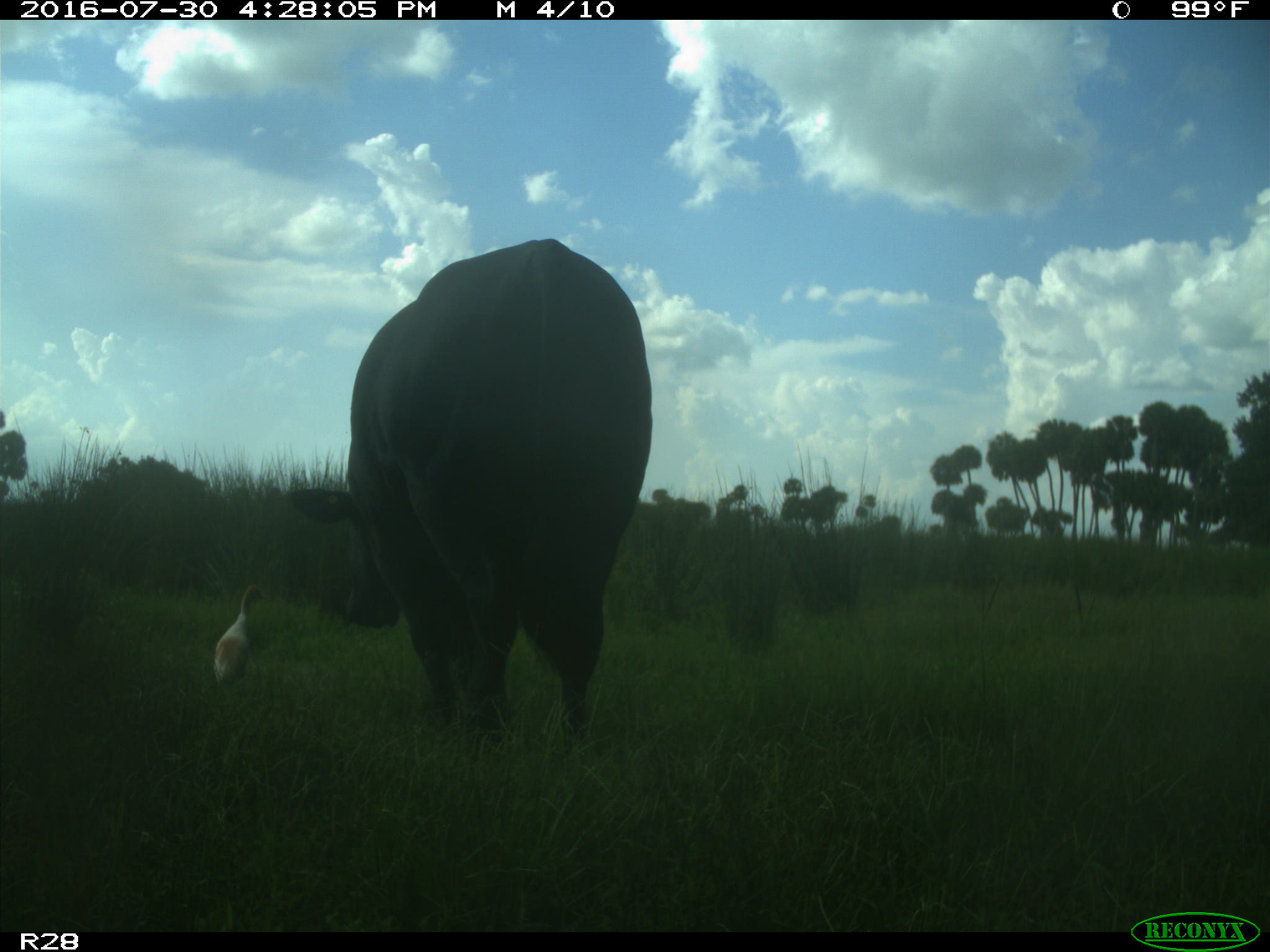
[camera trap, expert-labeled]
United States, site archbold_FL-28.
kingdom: Animalia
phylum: Chordata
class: Mammalia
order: Artiodactyla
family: Bovidae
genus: Bos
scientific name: Bos taurus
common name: domestic cow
Bos taurus (domestic cow).